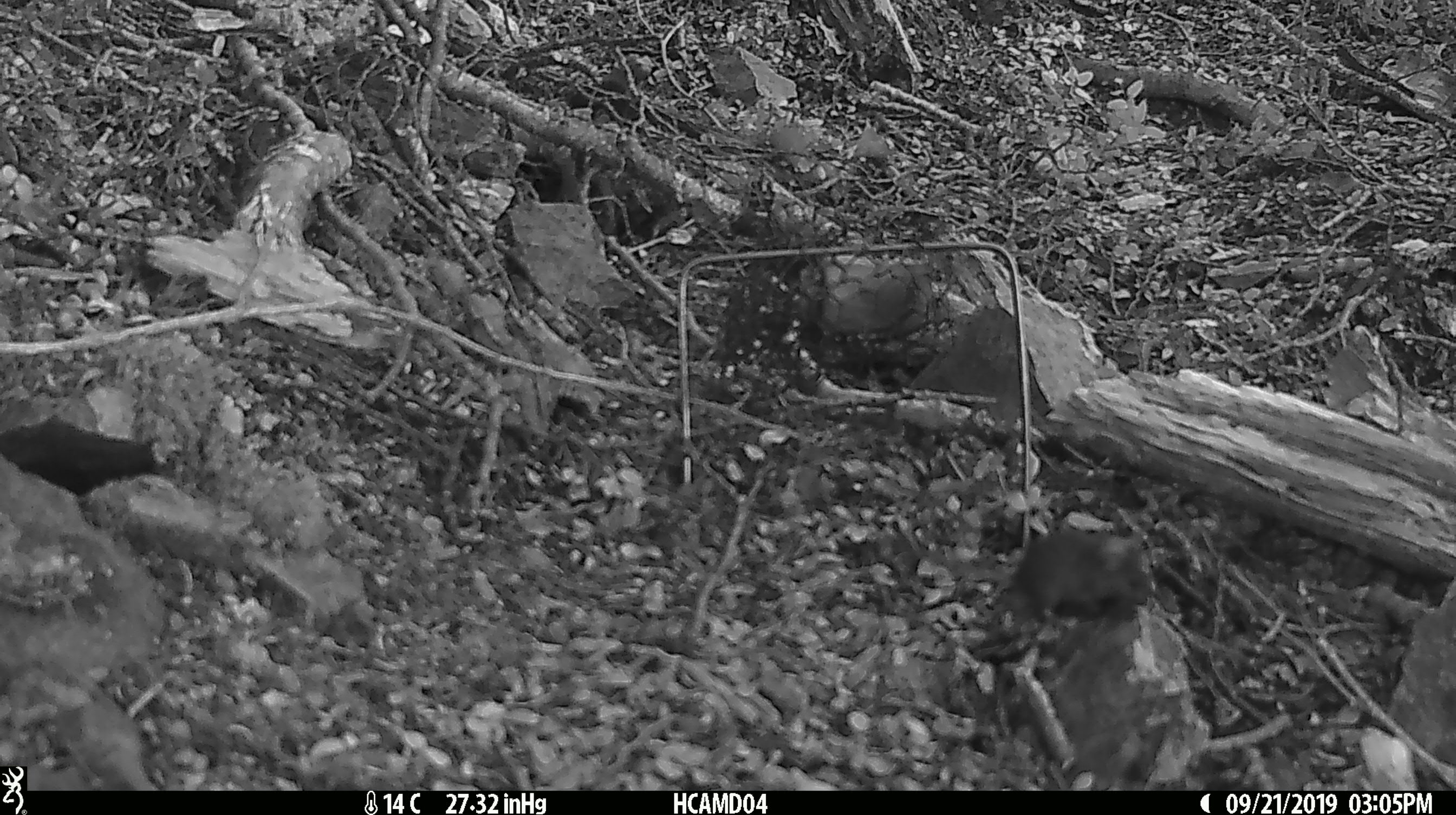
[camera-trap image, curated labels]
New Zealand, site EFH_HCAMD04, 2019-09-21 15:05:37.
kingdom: Animalia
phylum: Chordata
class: Mammalia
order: Rodentia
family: Muridae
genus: Mus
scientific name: Mus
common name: mouse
Mouse (Mus).